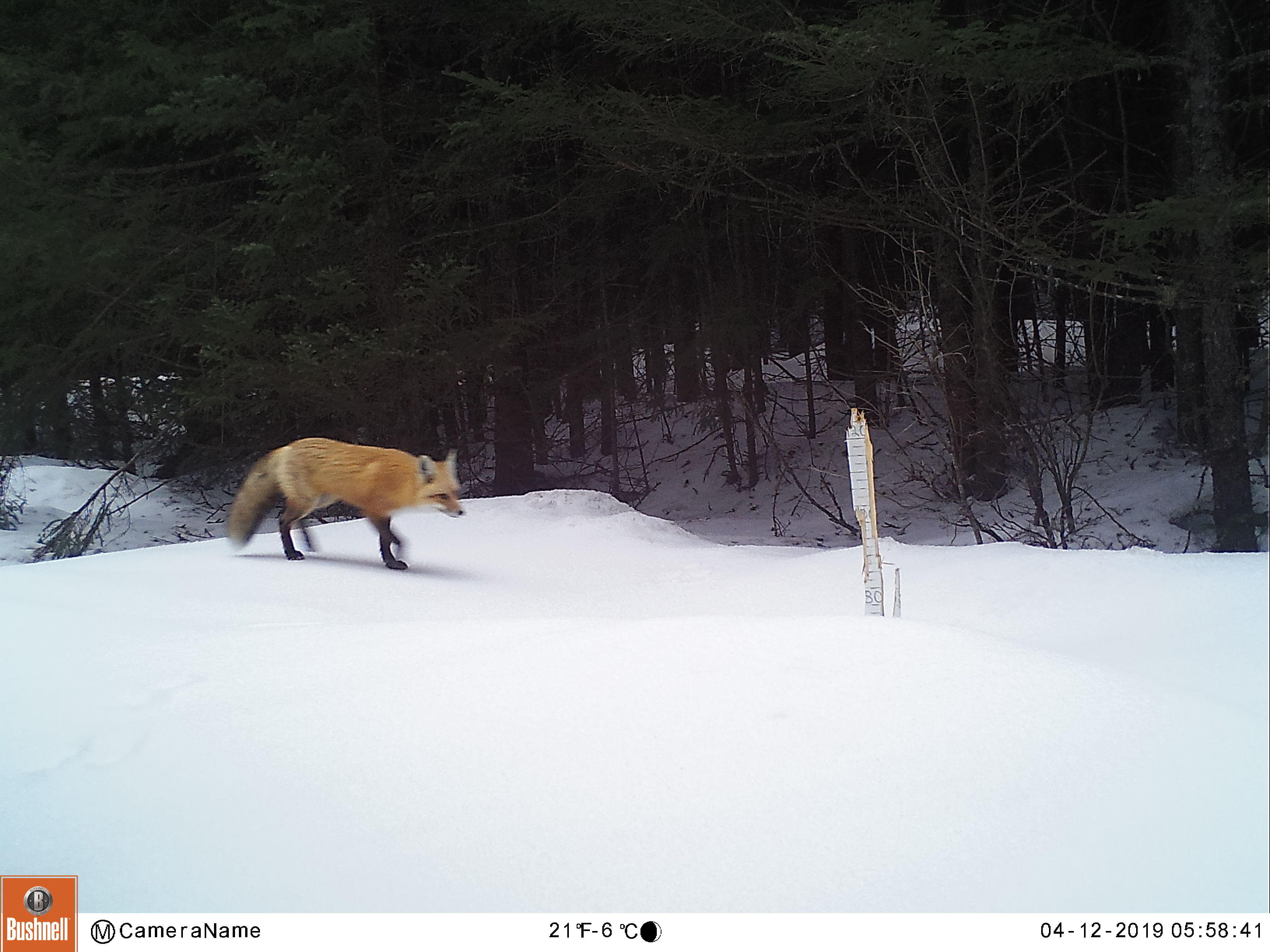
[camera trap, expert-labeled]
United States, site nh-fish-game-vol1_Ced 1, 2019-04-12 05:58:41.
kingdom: Animalia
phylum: Chordata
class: Mammalia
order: Carnivora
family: Canidae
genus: Vulpes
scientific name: Vulpes vulpes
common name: red fox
Red fox (Vulpes vulpes).